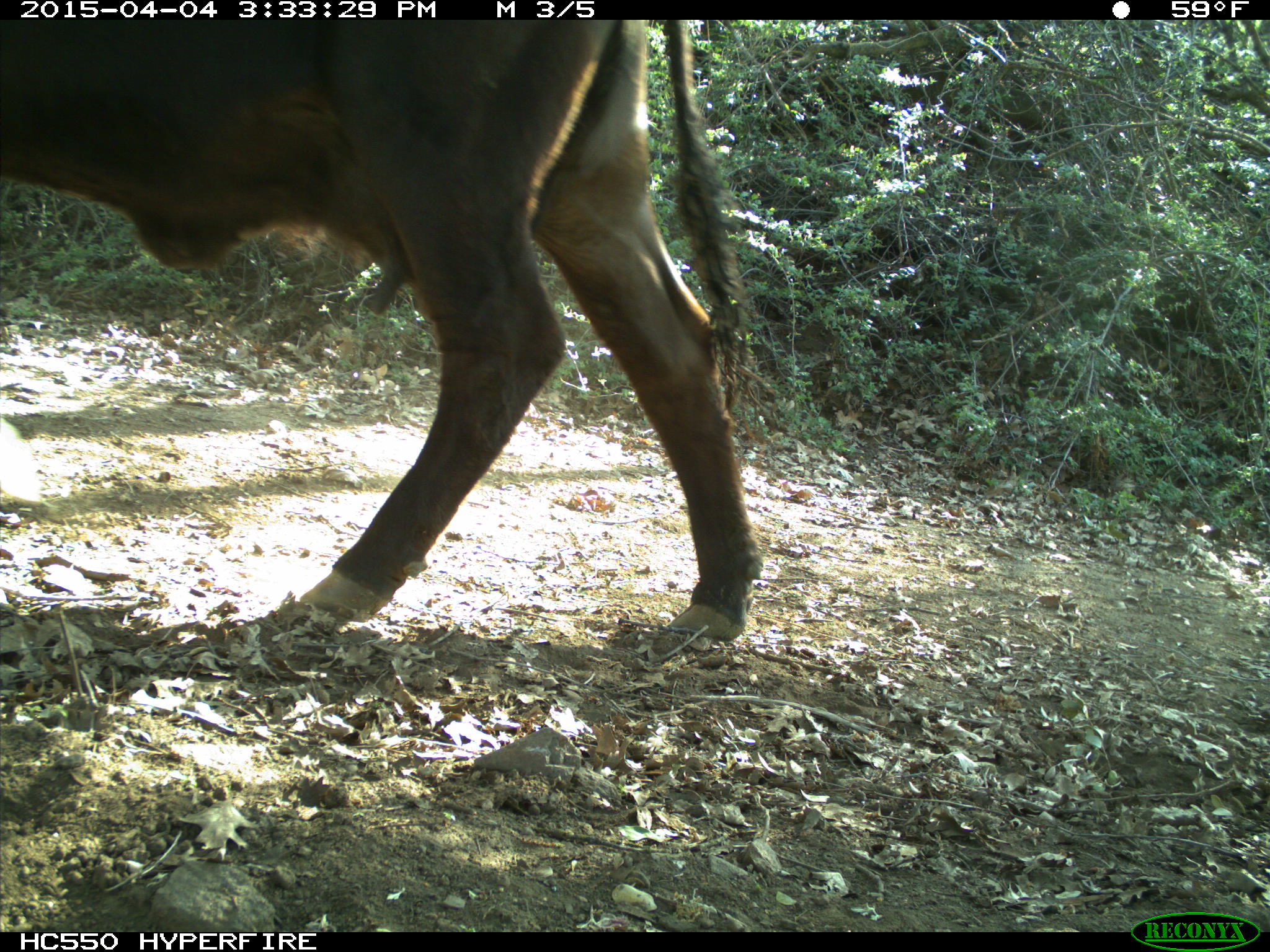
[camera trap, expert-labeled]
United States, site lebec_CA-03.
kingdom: Animalia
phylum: Chordata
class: Mammalia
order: Artiodactyla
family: Bovidae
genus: Bos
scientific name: Bos taurus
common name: domestic cow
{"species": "Bos taurus (domestic cow)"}